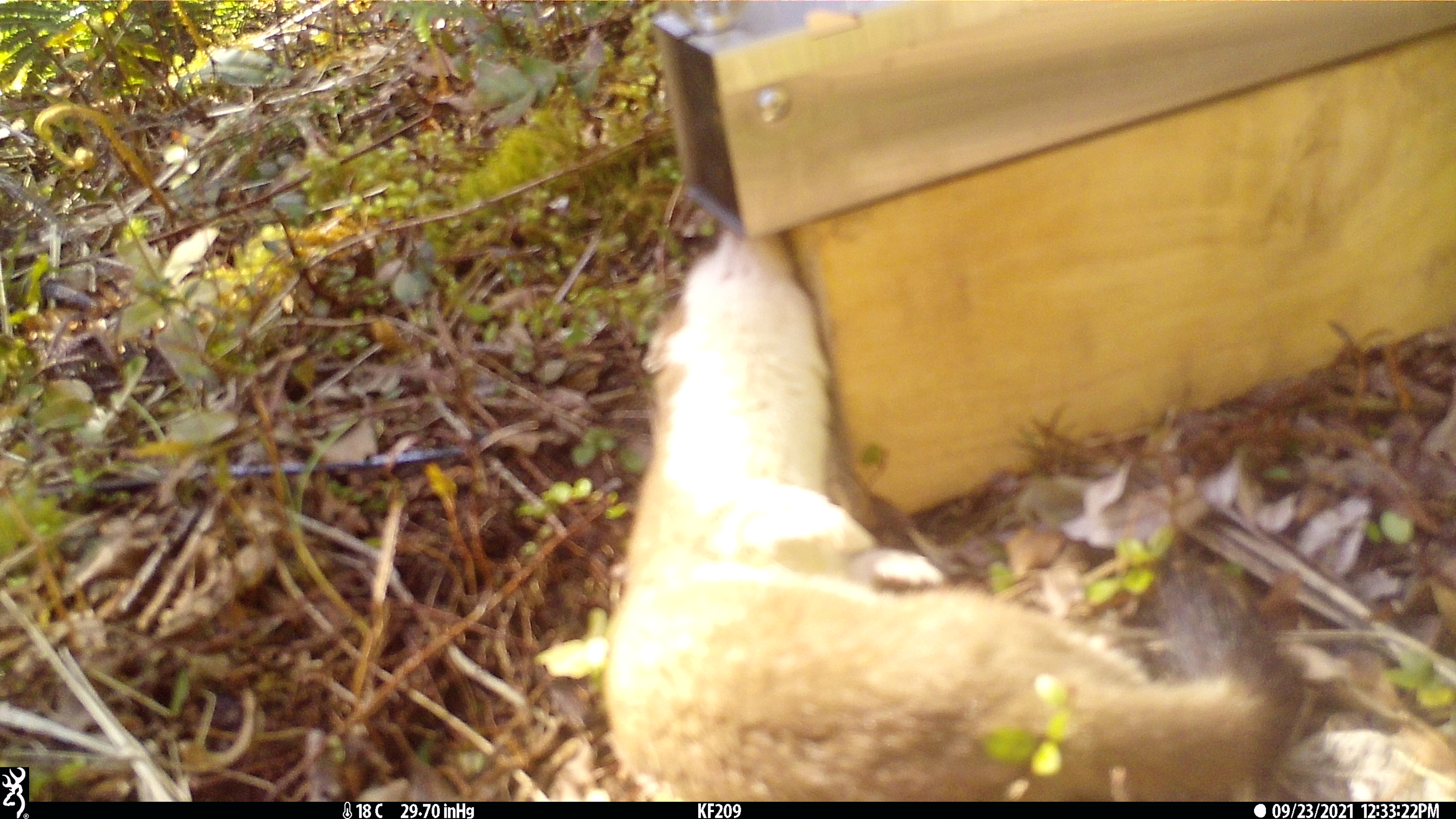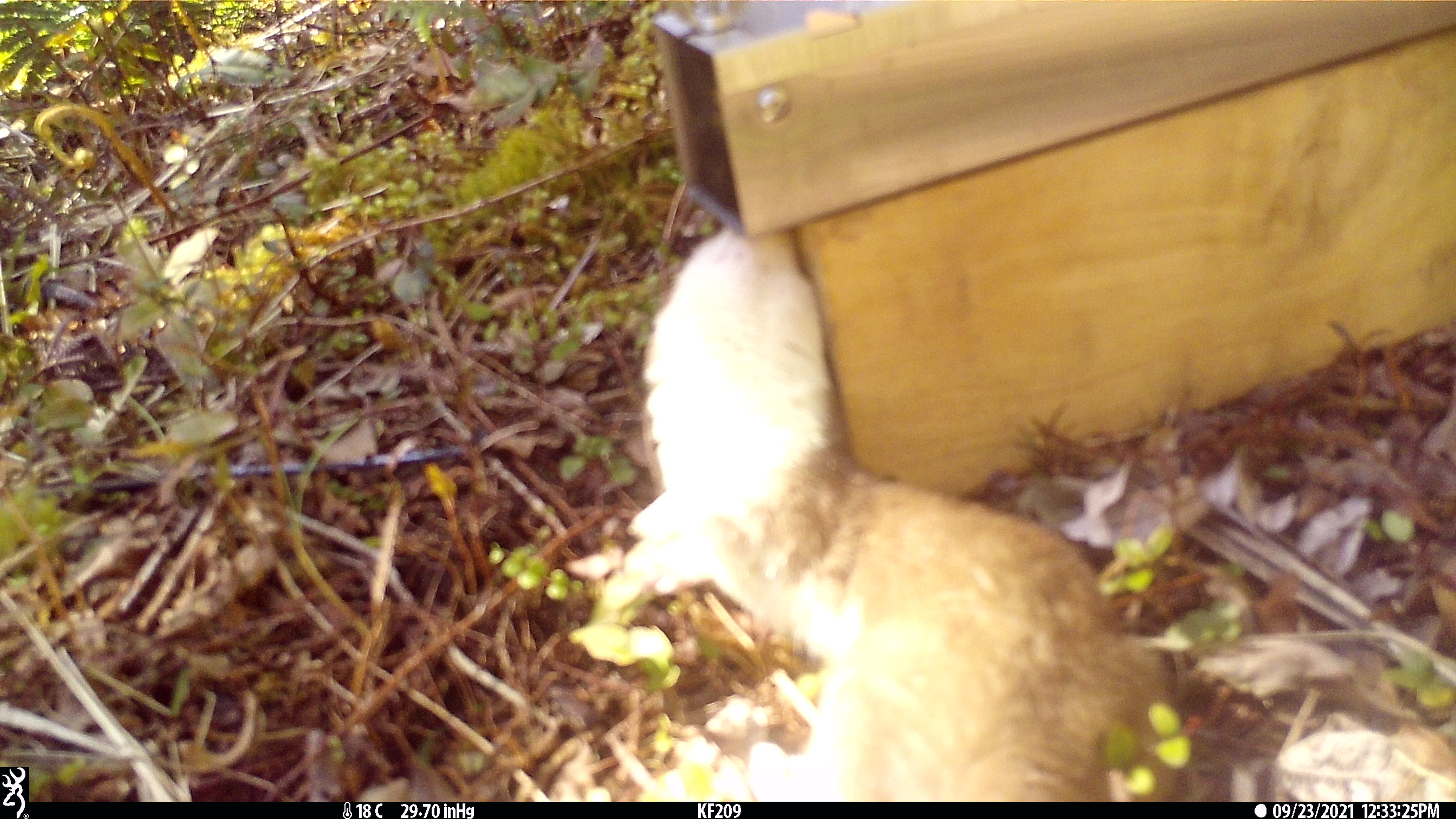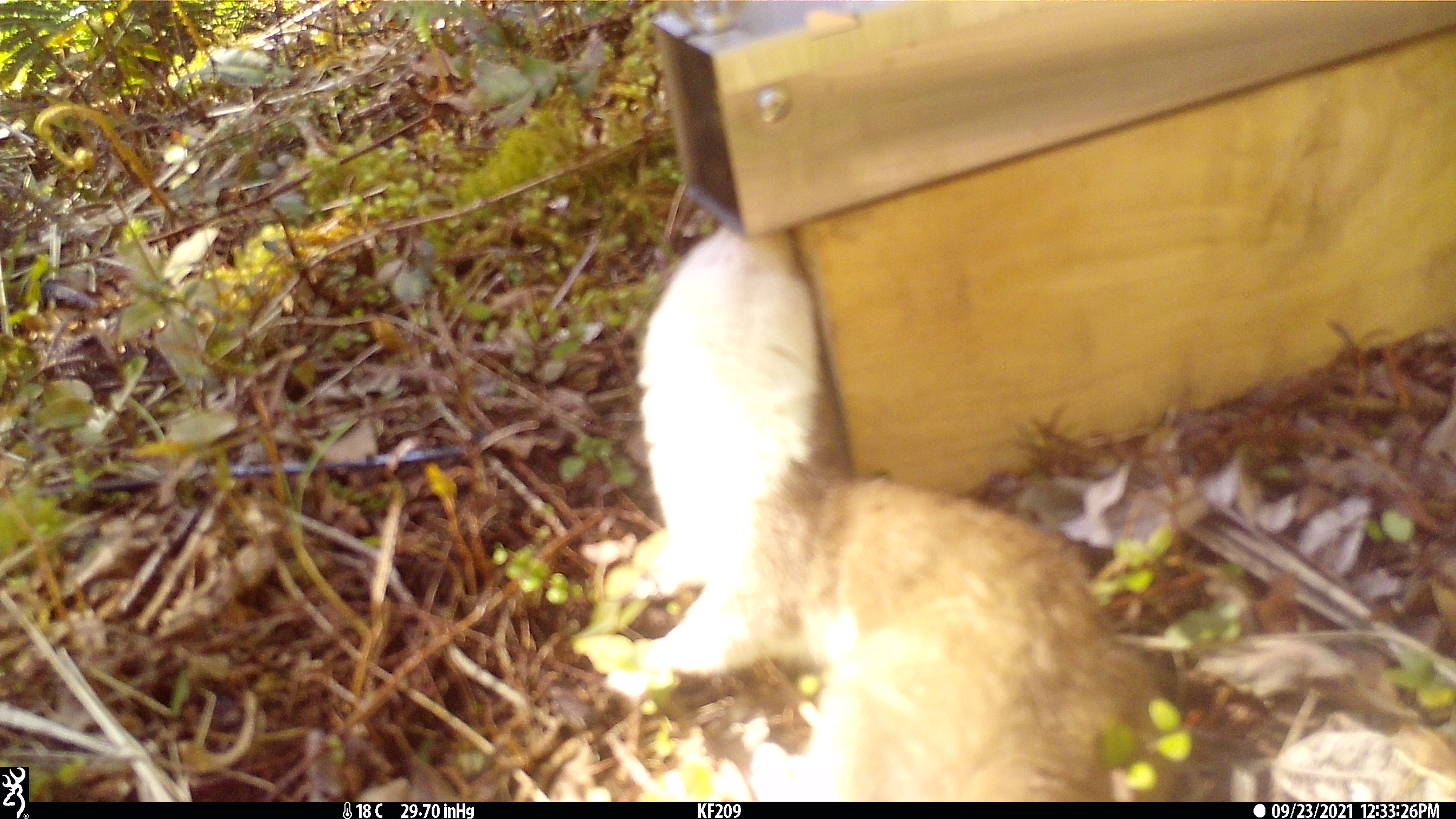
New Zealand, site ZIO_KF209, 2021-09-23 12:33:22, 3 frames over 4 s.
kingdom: Animalia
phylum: Chordata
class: Mammalia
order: Carnivora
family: Mustelidae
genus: Mustela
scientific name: Mustela erminea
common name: stoat